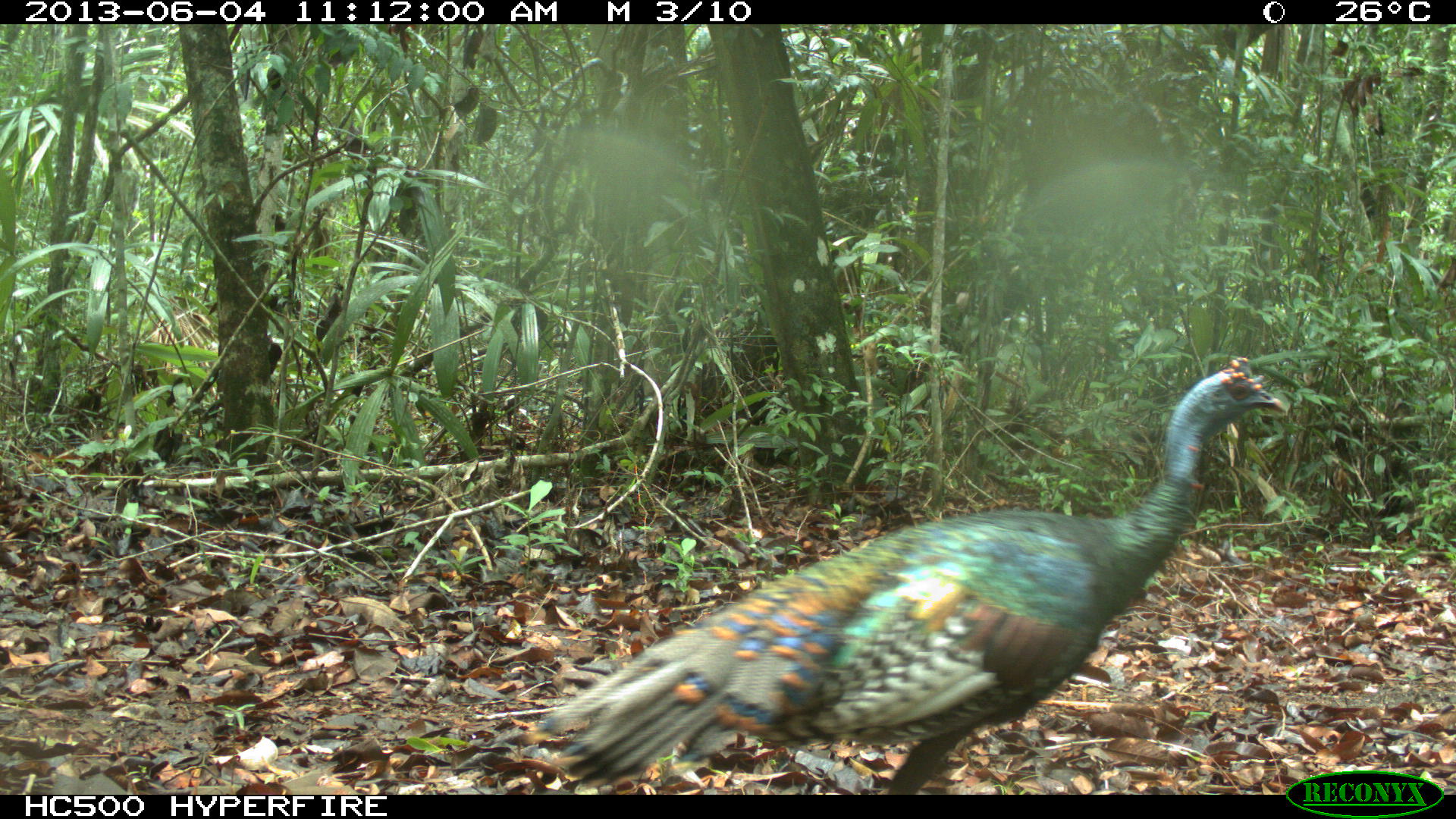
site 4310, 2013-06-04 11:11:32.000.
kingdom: Animalia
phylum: Chordata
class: Aves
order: Galliformes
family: Phasianidae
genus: Meleagris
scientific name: Meleagris ocellata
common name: ocellated turkey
Meleagris ocellata (ocellated turkey), count 1, sex male.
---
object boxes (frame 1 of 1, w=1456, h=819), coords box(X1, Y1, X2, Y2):
meleagris ocellata: box(523, 351, 1288, 794)